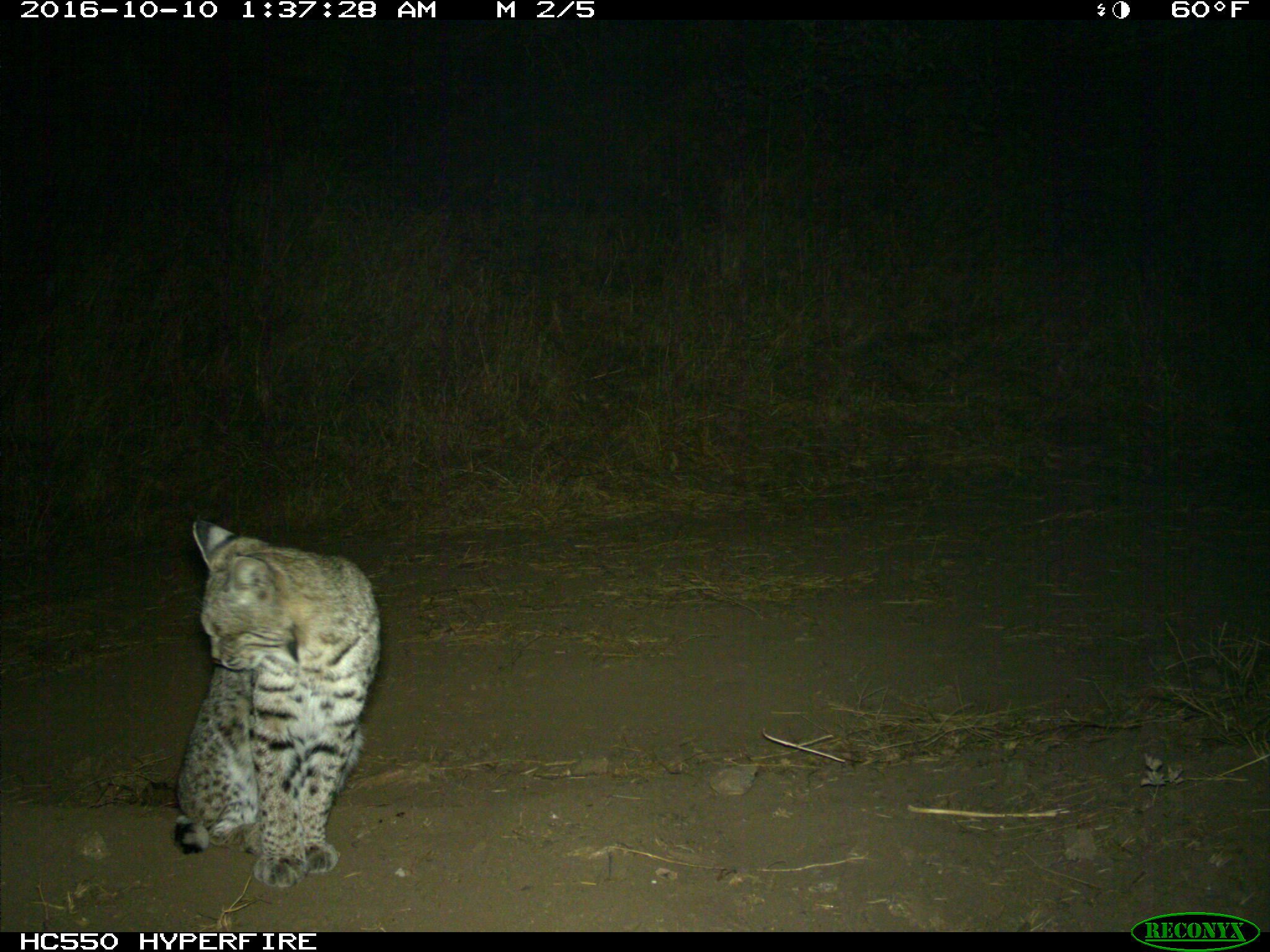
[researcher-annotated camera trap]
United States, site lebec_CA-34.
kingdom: Animalia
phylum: Chordata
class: Mammalia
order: Carnivora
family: Felidae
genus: Lynx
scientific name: Lynx rufus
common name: bobcat